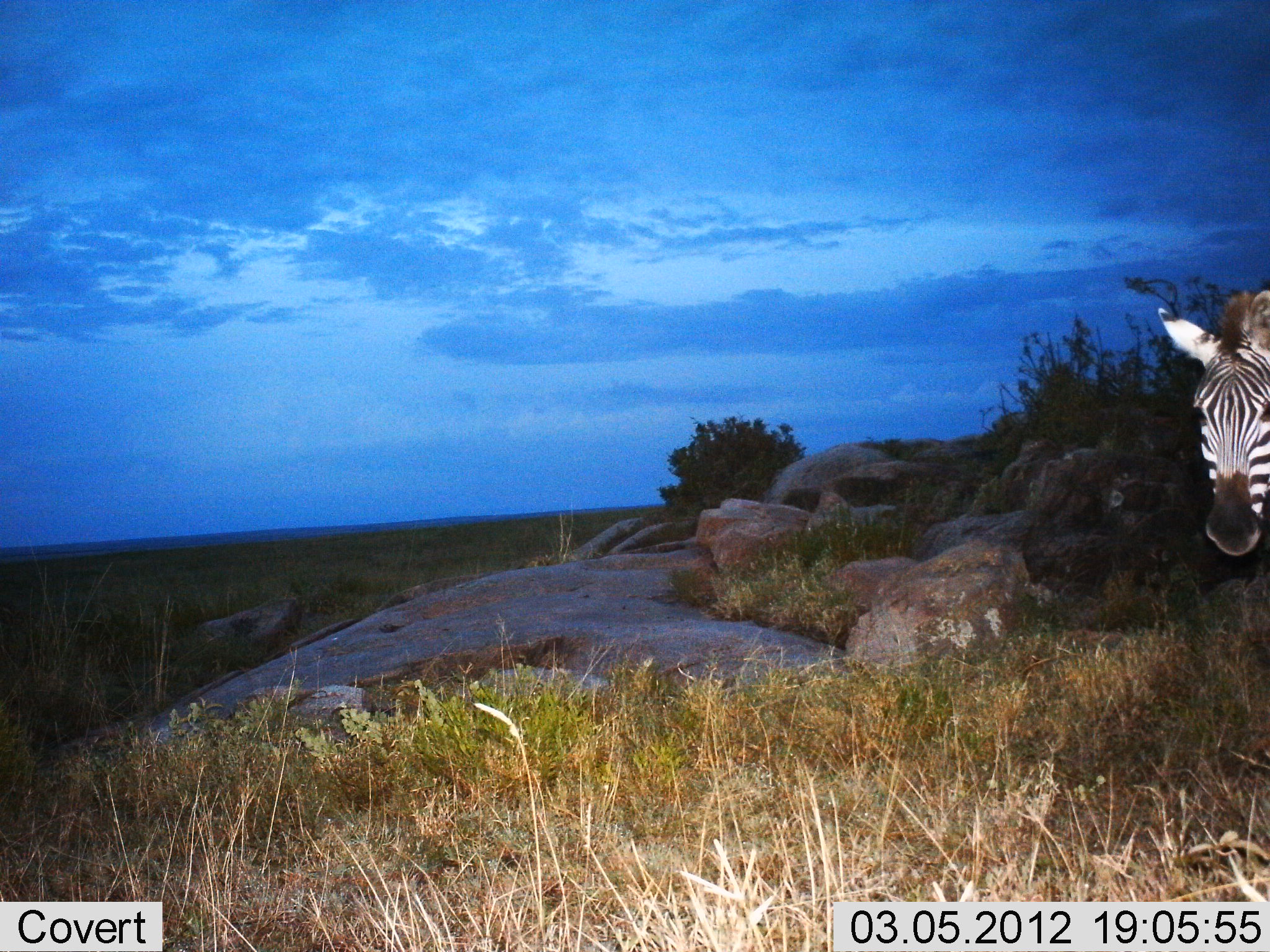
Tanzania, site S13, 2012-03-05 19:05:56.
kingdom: Animalia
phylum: Chordata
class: Mammalia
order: Perissodactyla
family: Equidae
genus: Equus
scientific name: Equus quagga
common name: plains zebra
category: zebra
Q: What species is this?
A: Zebra (plains zebra) (Equus quagga).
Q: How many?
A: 1.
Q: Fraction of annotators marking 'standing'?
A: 95%.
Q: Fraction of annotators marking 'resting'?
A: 0%.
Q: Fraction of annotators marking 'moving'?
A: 5%.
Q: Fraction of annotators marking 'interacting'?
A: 0%.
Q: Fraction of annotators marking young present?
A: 0%.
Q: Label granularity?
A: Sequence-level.